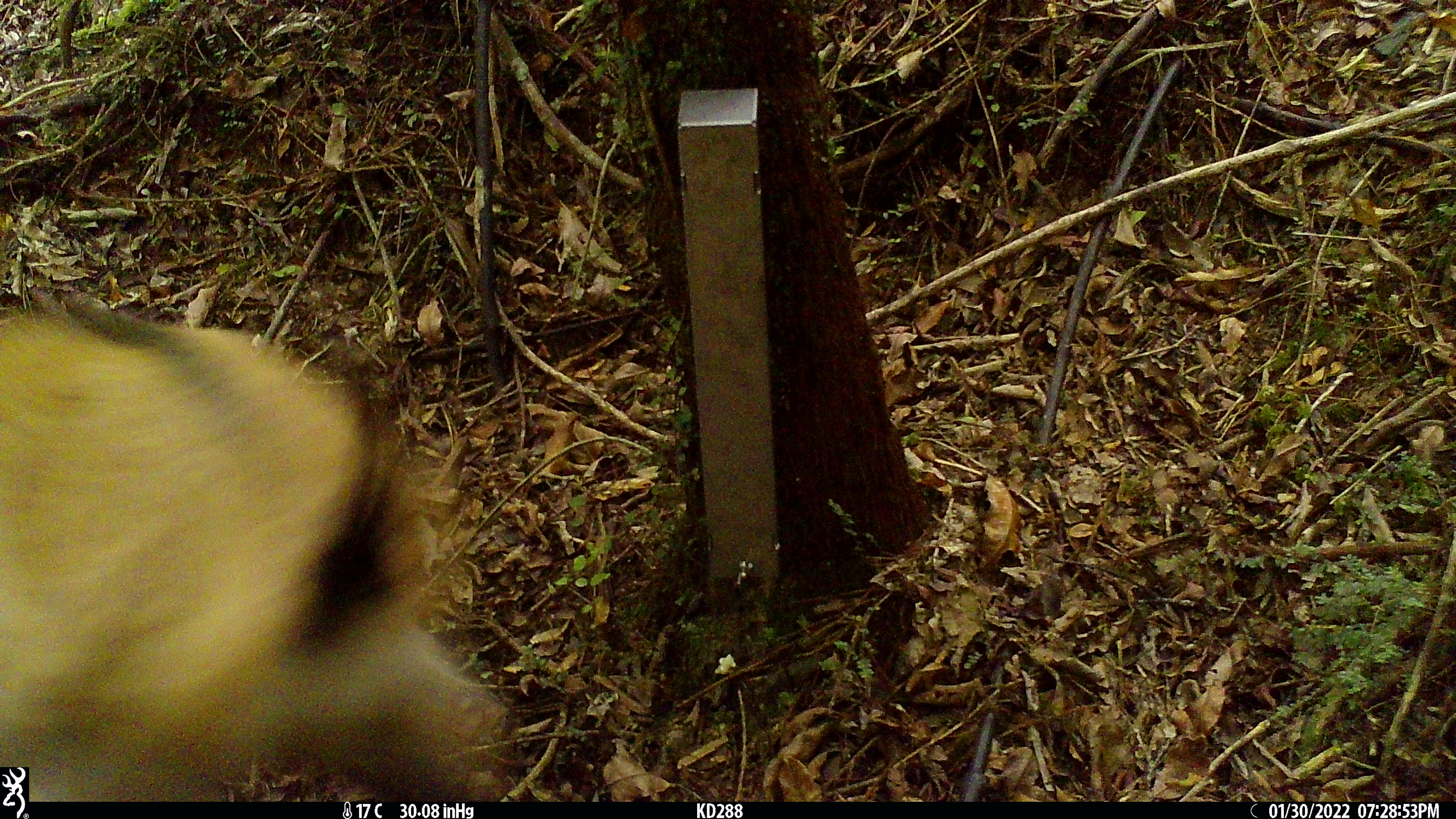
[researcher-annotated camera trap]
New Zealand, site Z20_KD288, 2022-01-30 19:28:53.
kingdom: Animalia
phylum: Chordata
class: Mammalia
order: Artiodactyla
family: Bovidae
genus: Rupicapra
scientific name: Rupicapra rupicapra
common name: alpine chamois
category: chamois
Chamois (alpine chamois) (Rupicapra rupicapra).